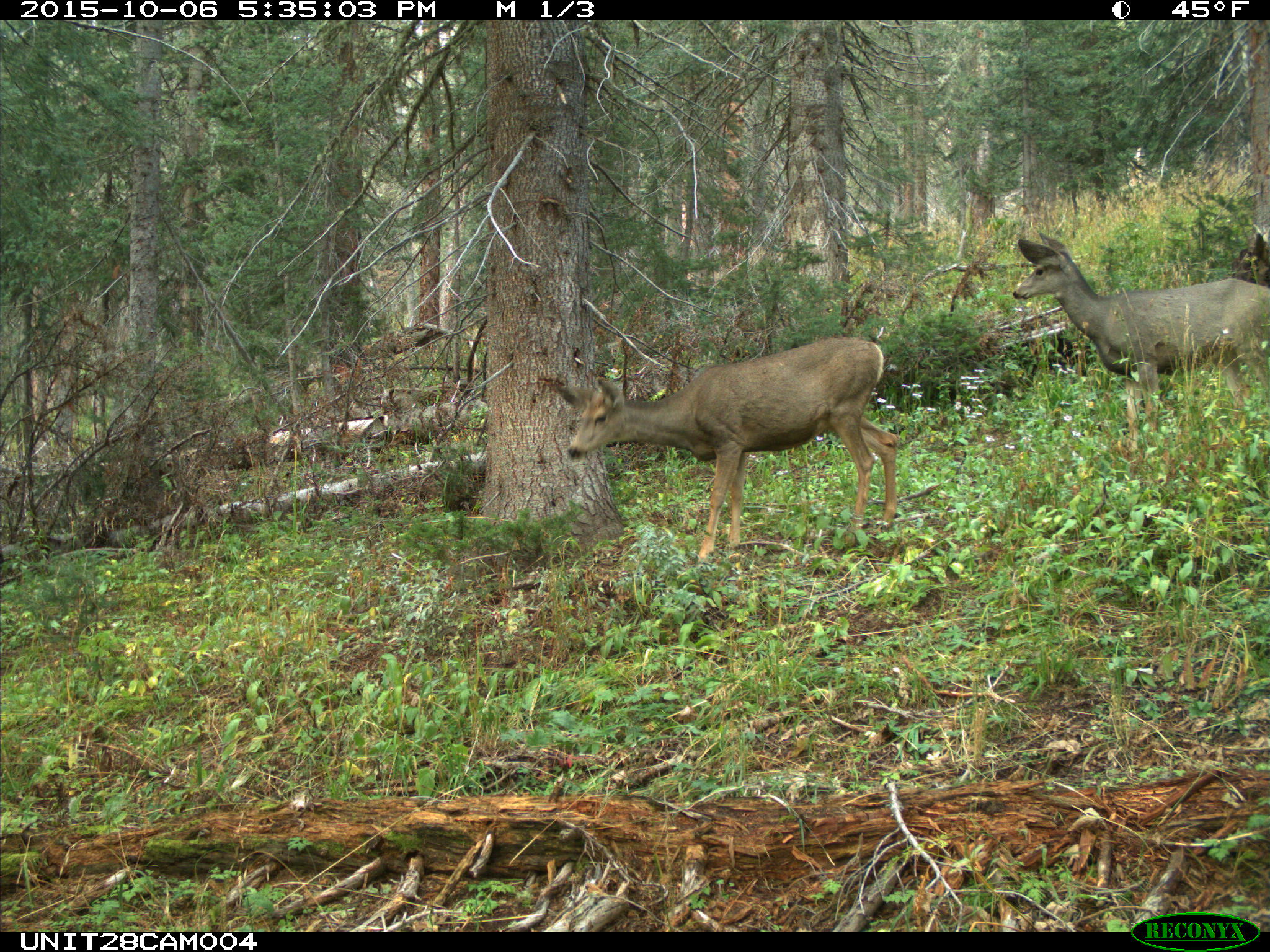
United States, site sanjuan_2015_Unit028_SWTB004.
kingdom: Animalia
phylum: Chordata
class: Mammalia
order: Artiodactyla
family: Cervidae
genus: Odocoileus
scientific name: Odocoileus hemionus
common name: mule deer